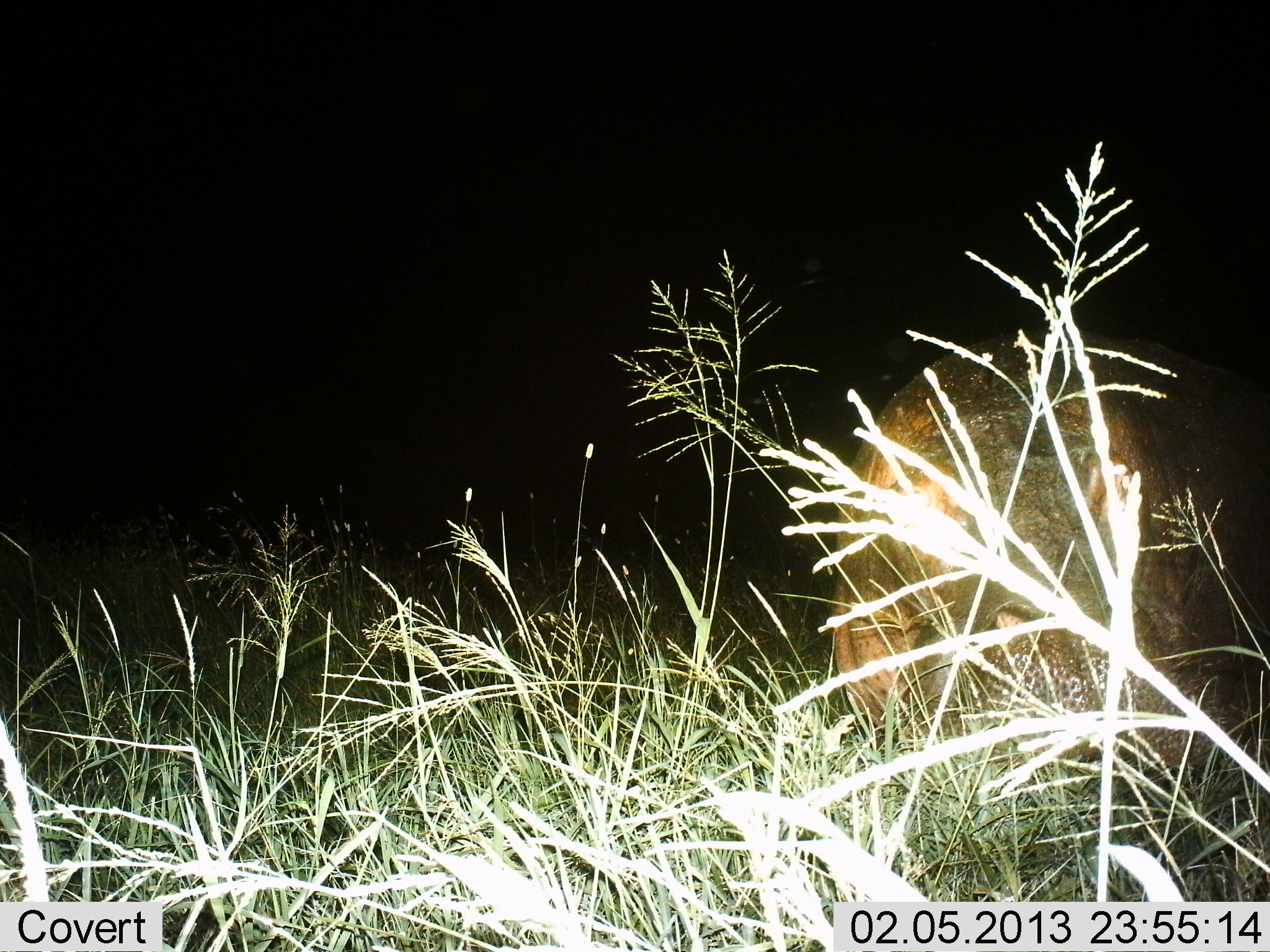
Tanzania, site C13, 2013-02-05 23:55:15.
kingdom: Animalia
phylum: Chordata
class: Mammalia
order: Artiodactyla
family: Hippopotamidae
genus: Hippopotamus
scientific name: Hippopotamus amphibius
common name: hippopotamus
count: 1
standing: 57%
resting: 4%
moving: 14%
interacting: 4%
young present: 0%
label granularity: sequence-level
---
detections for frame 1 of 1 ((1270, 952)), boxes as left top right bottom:
animal: 834 326 1270 900